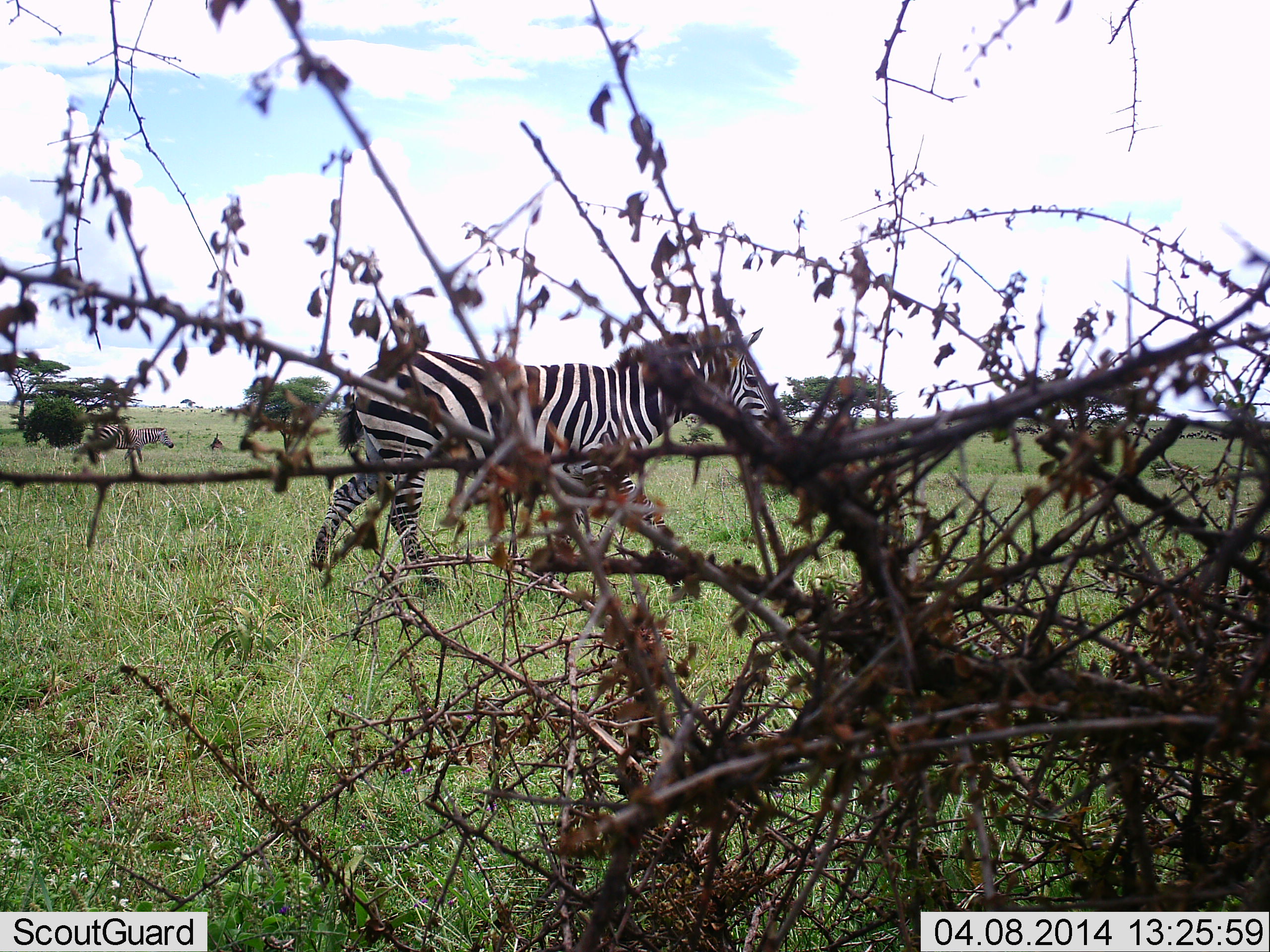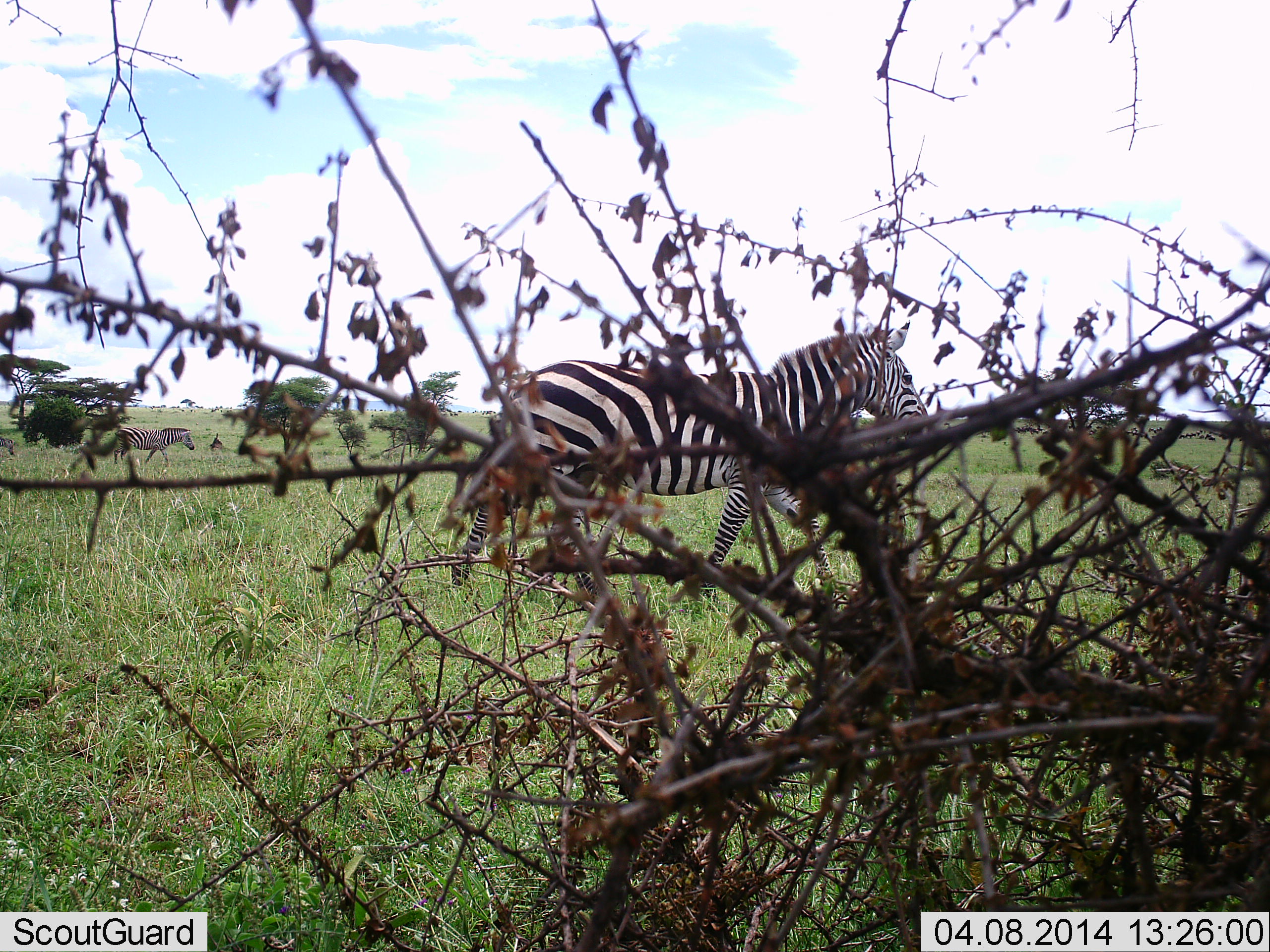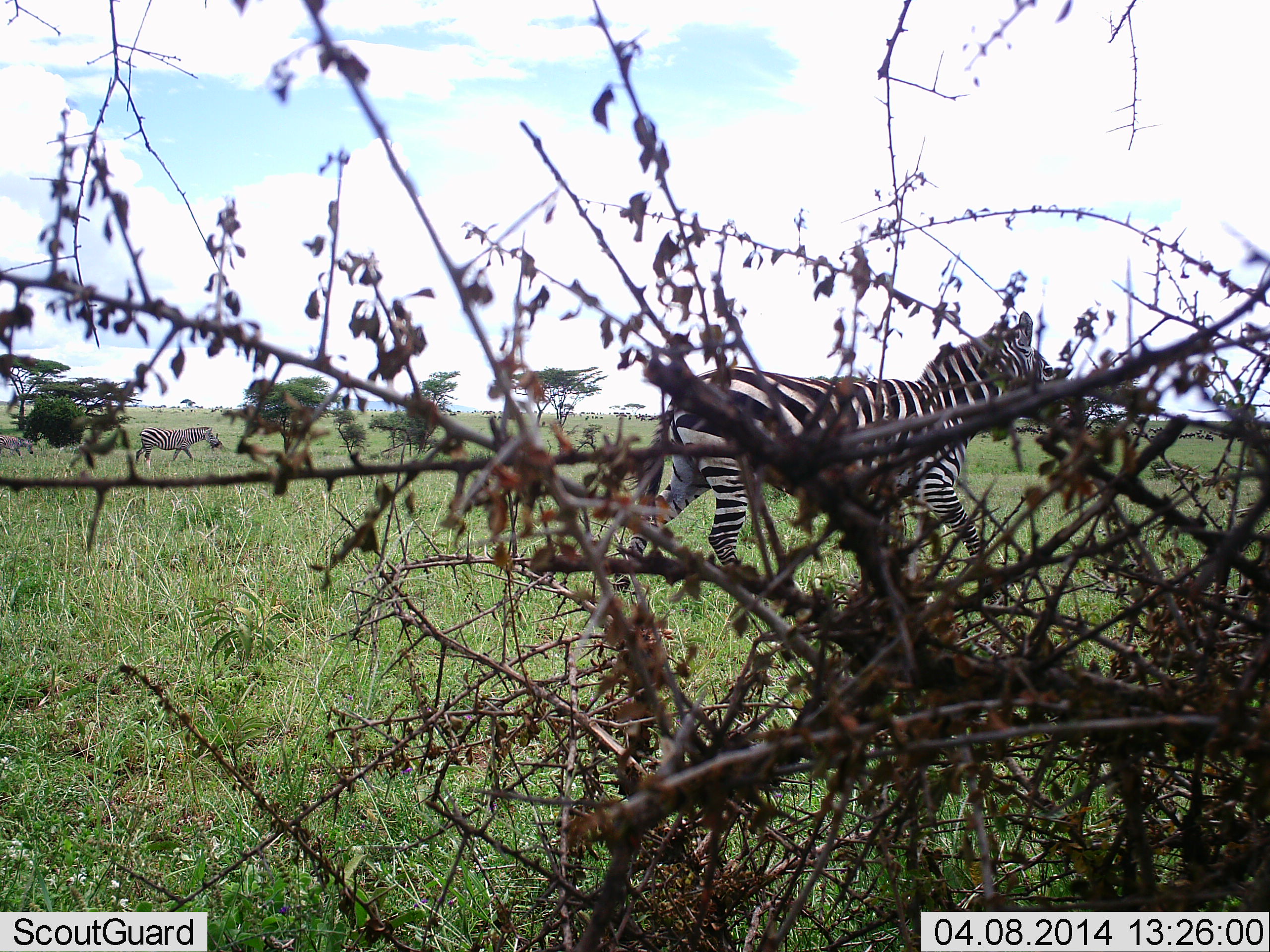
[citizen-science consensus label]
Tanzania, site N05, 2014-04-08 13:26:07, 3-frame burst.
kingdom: Animalia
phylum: Chordata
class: Mammalia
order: Perissodactyla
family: Equidae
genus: Equus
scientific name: Equus quagga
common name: plains zebra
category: zebra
Zebra (plains zebra) (Equus quagga), count 2. Behavior (volunteer vote fractions): standing 2%, resting 0%, moving 100%, interacting 0%. Young present (vote fraction): 0%. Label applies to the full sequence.